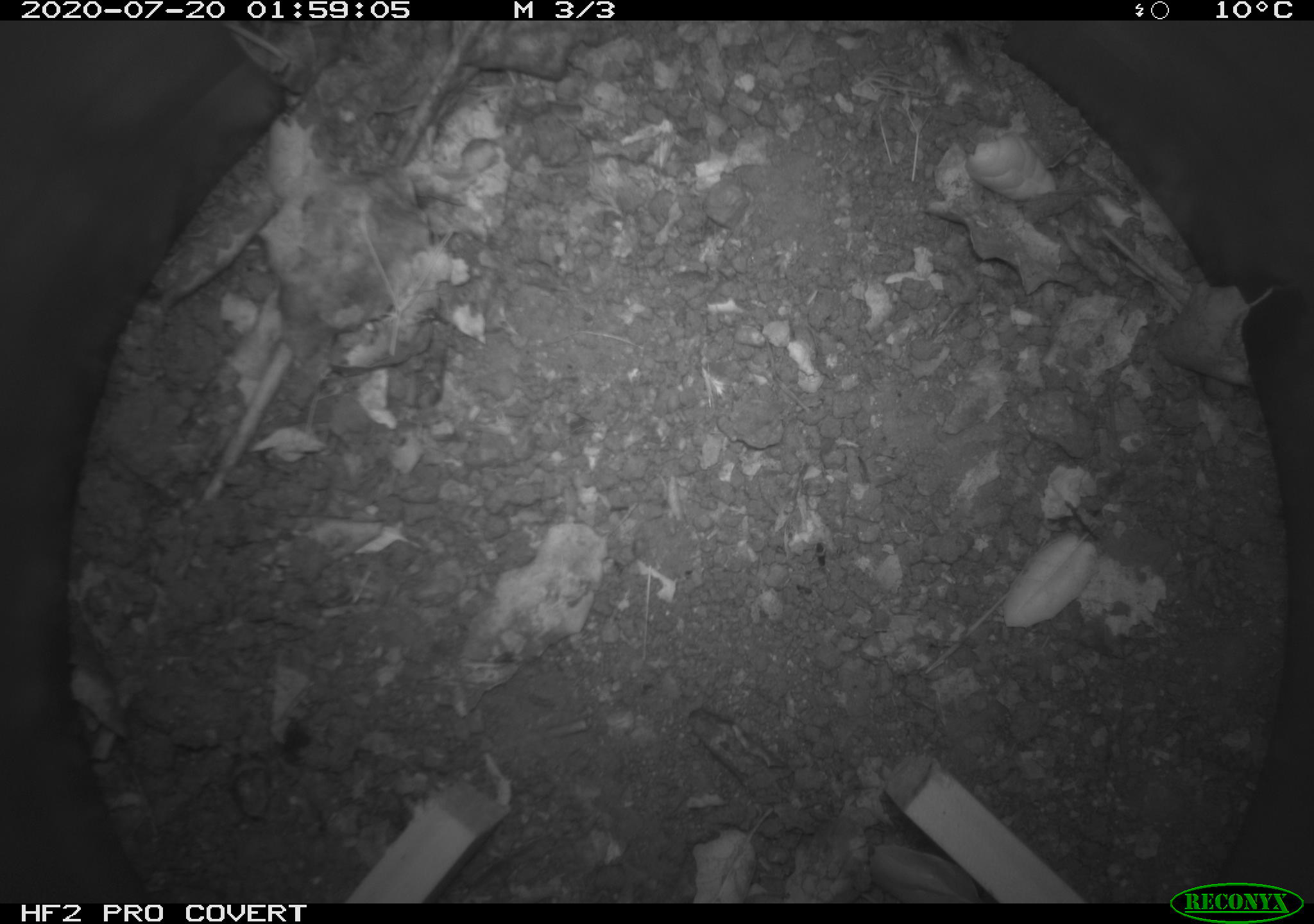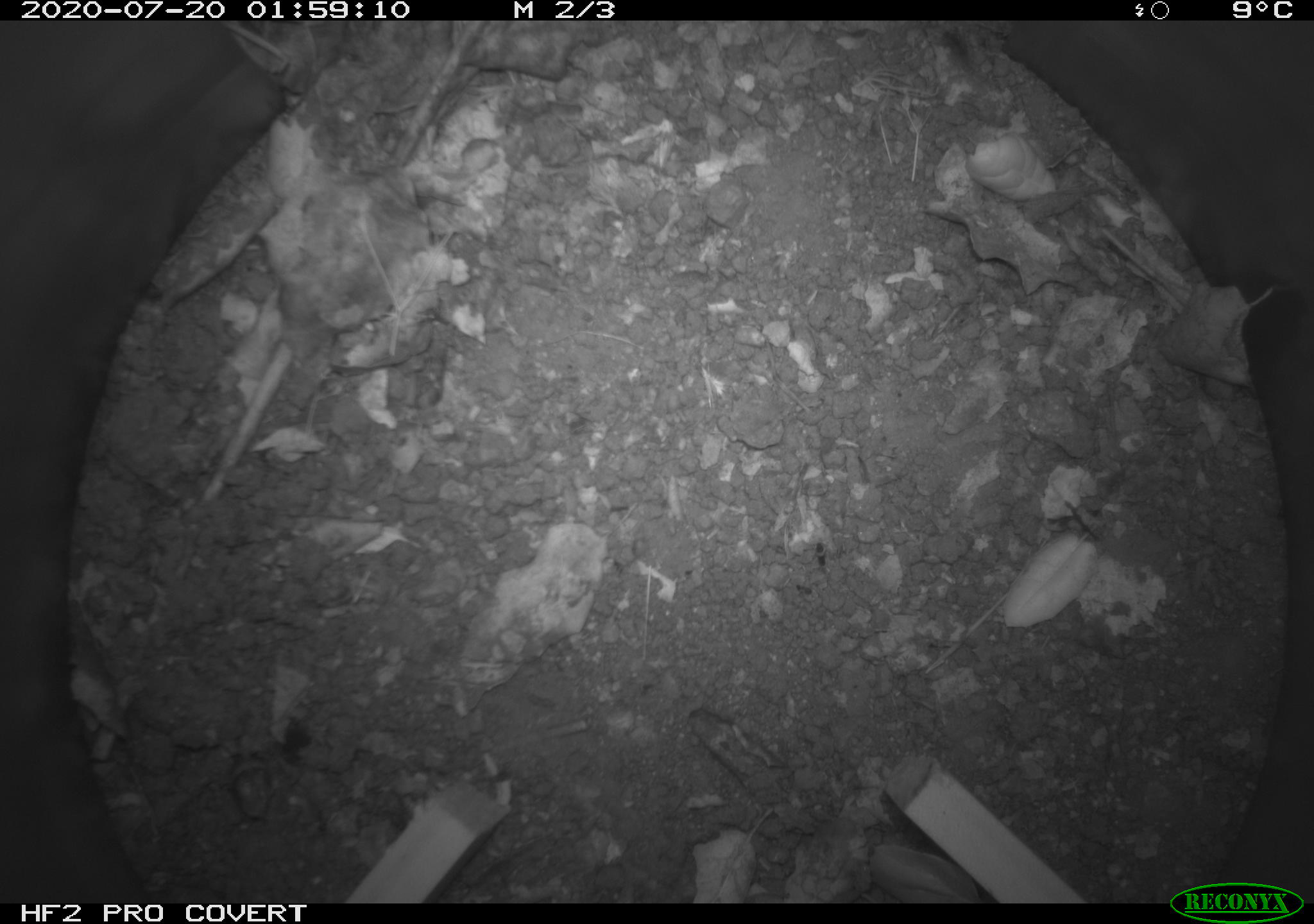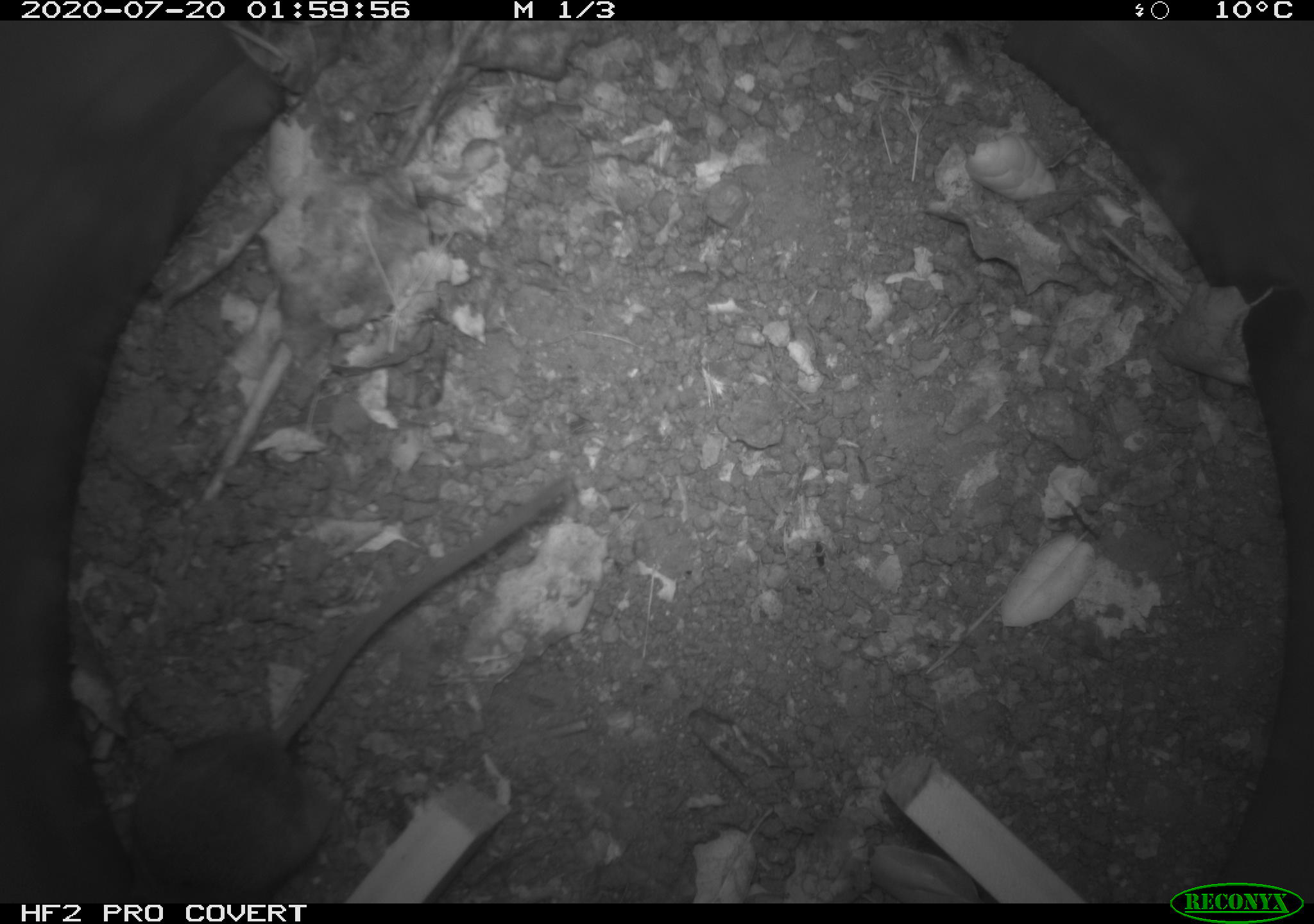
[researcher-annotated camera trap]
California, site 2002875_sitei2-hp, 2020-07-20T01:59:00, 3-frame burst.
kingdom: Animalia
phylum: Chordata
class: Mammalia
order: Rodentia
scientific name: Rodentia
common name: rodent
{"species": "rodent (Rodentia)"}